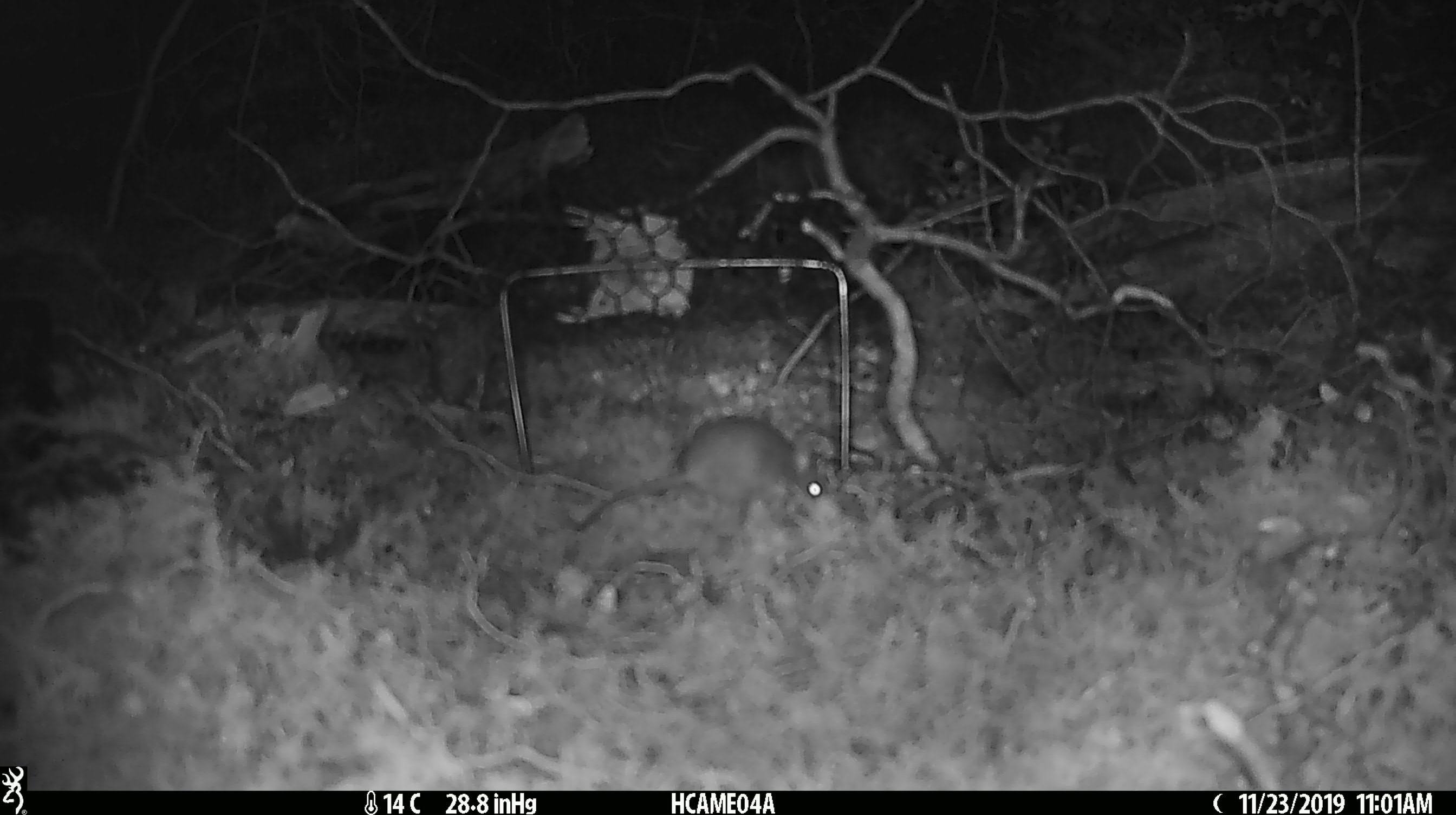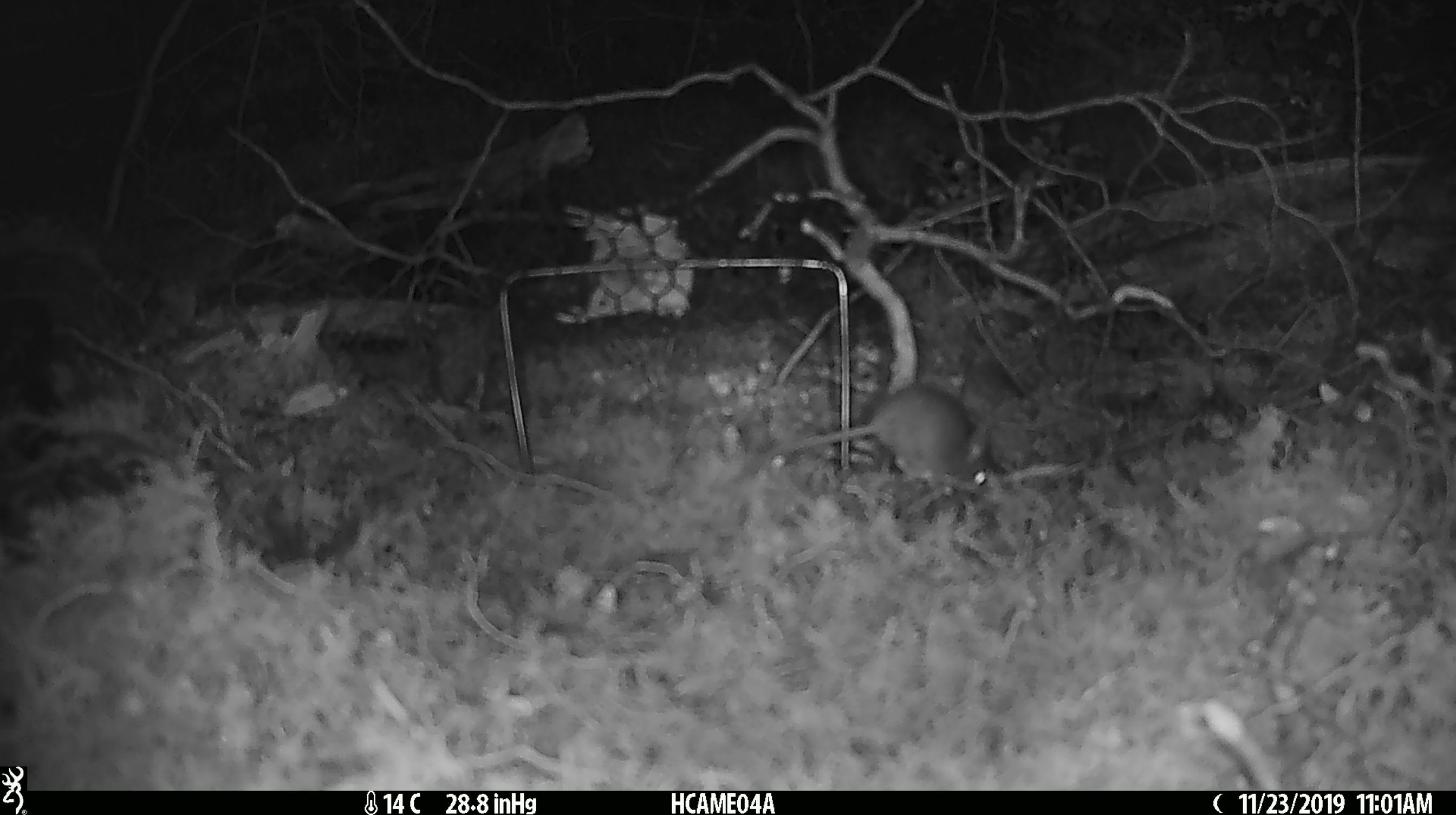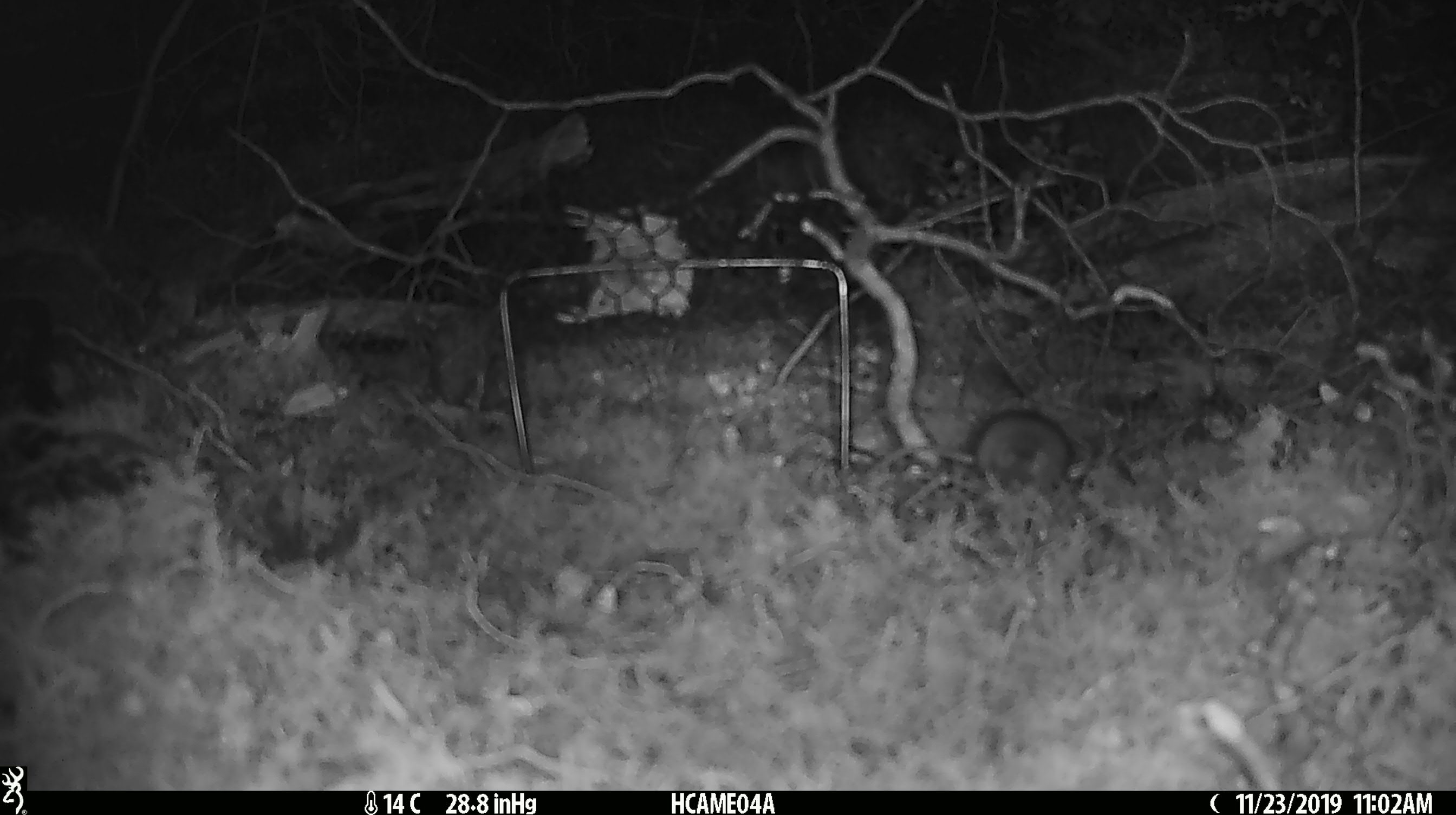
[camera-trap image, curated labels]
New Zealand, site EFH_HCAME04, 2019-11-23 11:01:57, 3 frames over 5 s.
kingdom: Animalia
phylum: Chordata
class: Mammalia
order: Rodentia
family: Muridae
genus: Mus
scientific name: Mus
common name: mouse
Mouse (Mus).